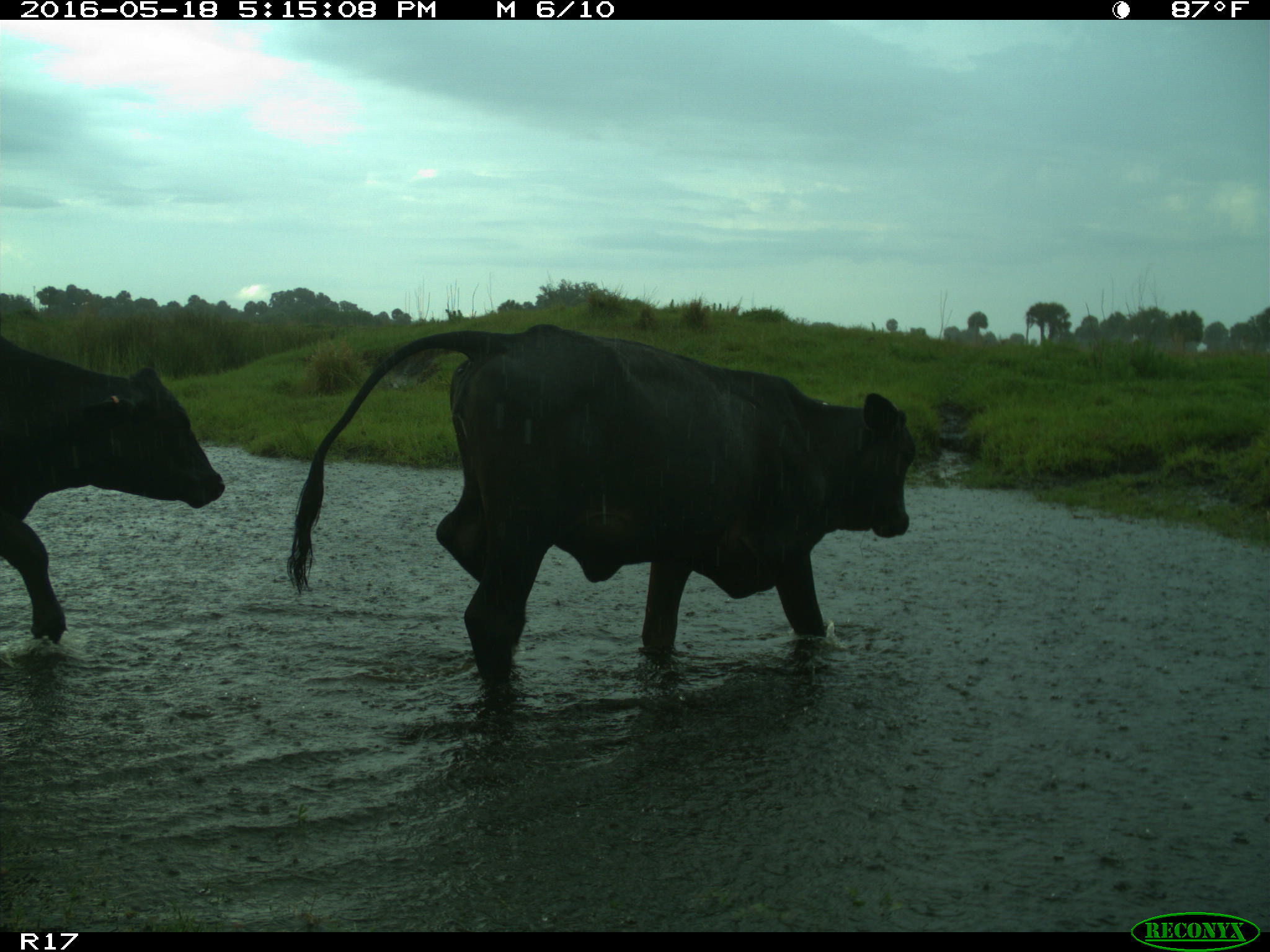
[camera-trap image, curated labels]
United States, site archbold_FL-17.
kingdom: Animalia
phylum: Chordata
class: Mammalia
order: Artiodactyla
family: Bovidae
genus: Bos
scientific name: Bos taurus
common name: domestic cow